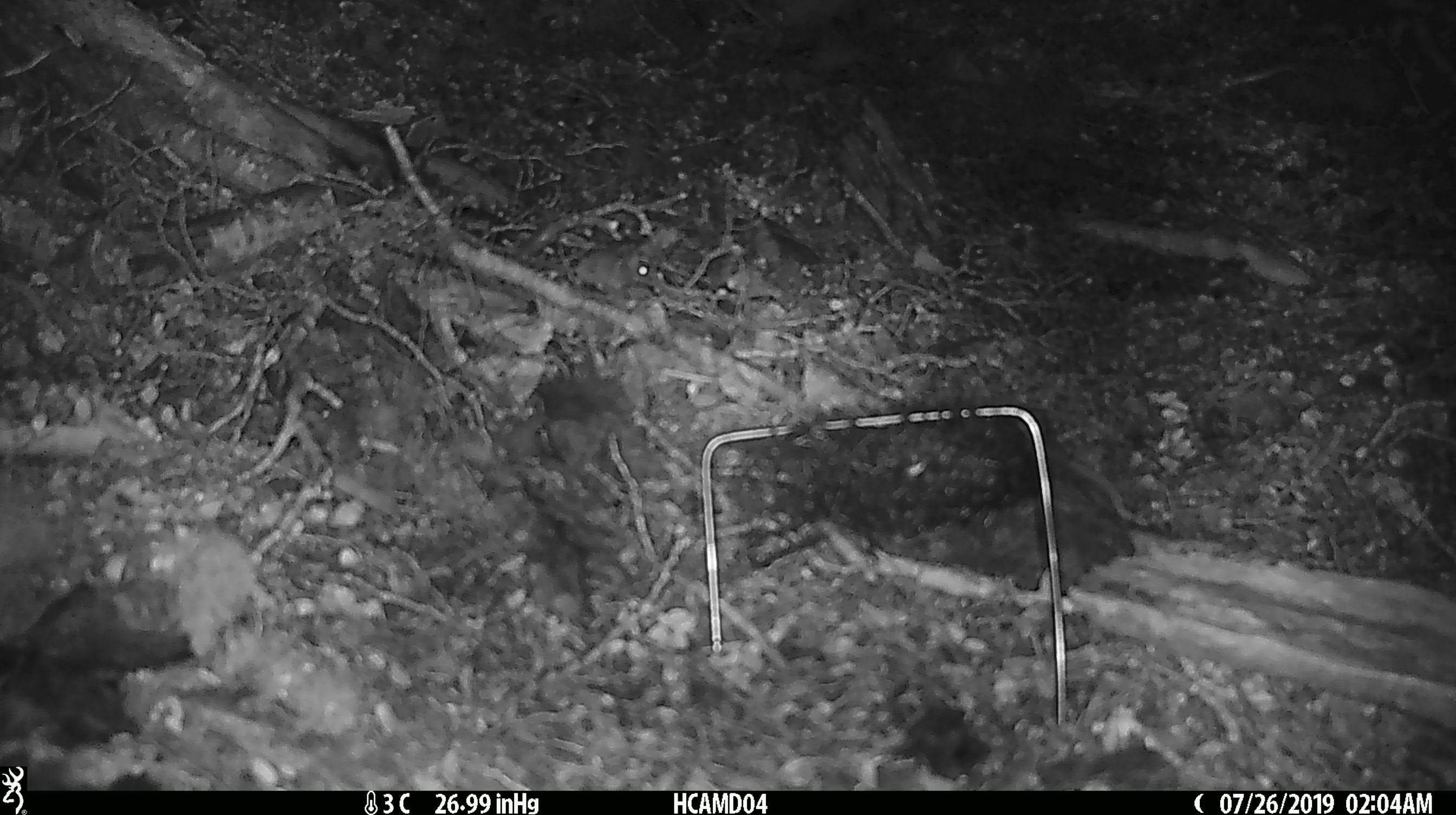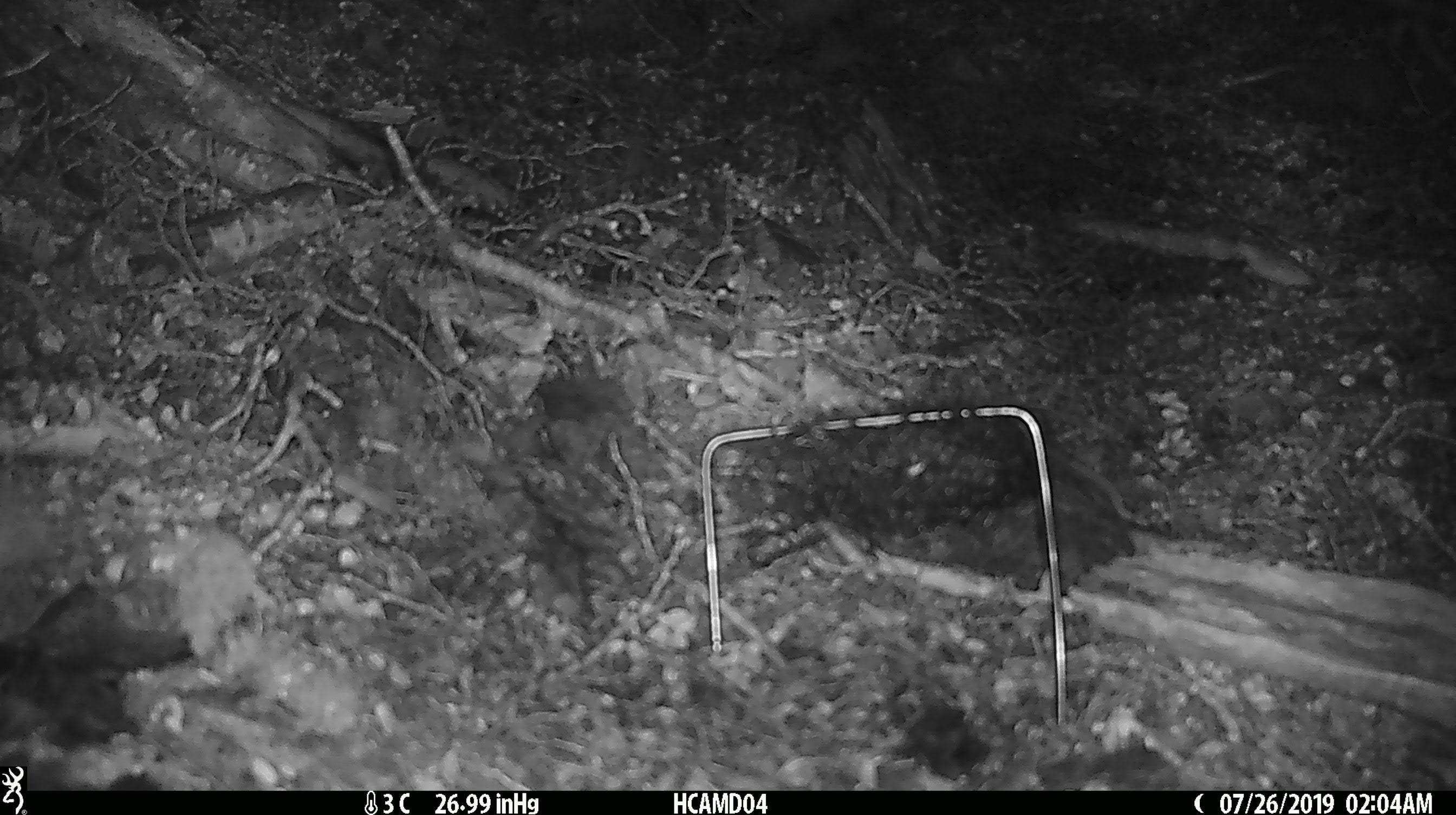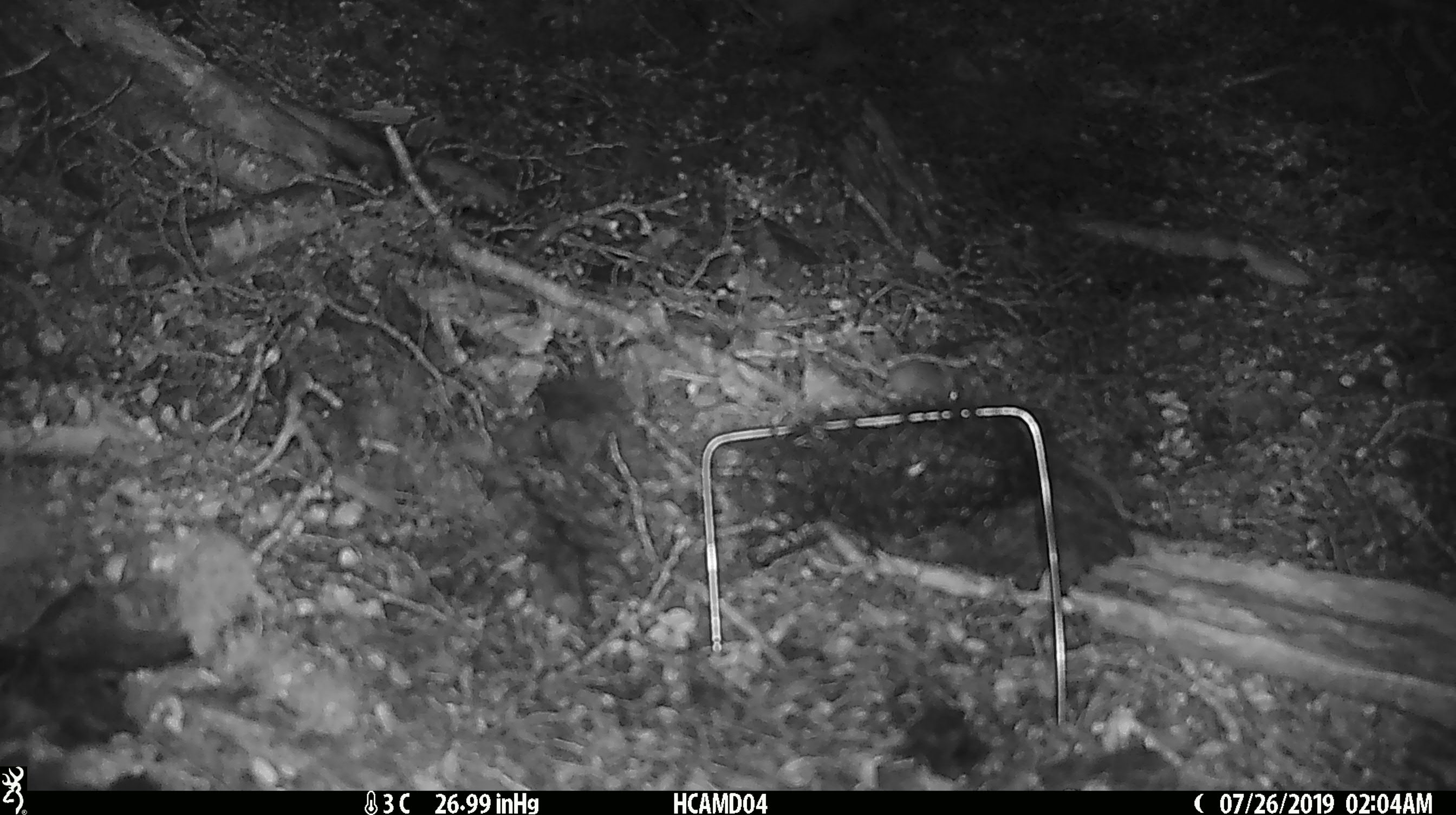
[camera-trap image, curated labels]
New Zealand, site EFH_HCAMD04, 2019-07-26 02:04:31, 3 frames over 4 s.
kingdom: Animalia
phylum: Chordata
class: Mammalia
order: Rodentia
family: Muridae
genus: Mus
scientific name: Mus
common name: mouse